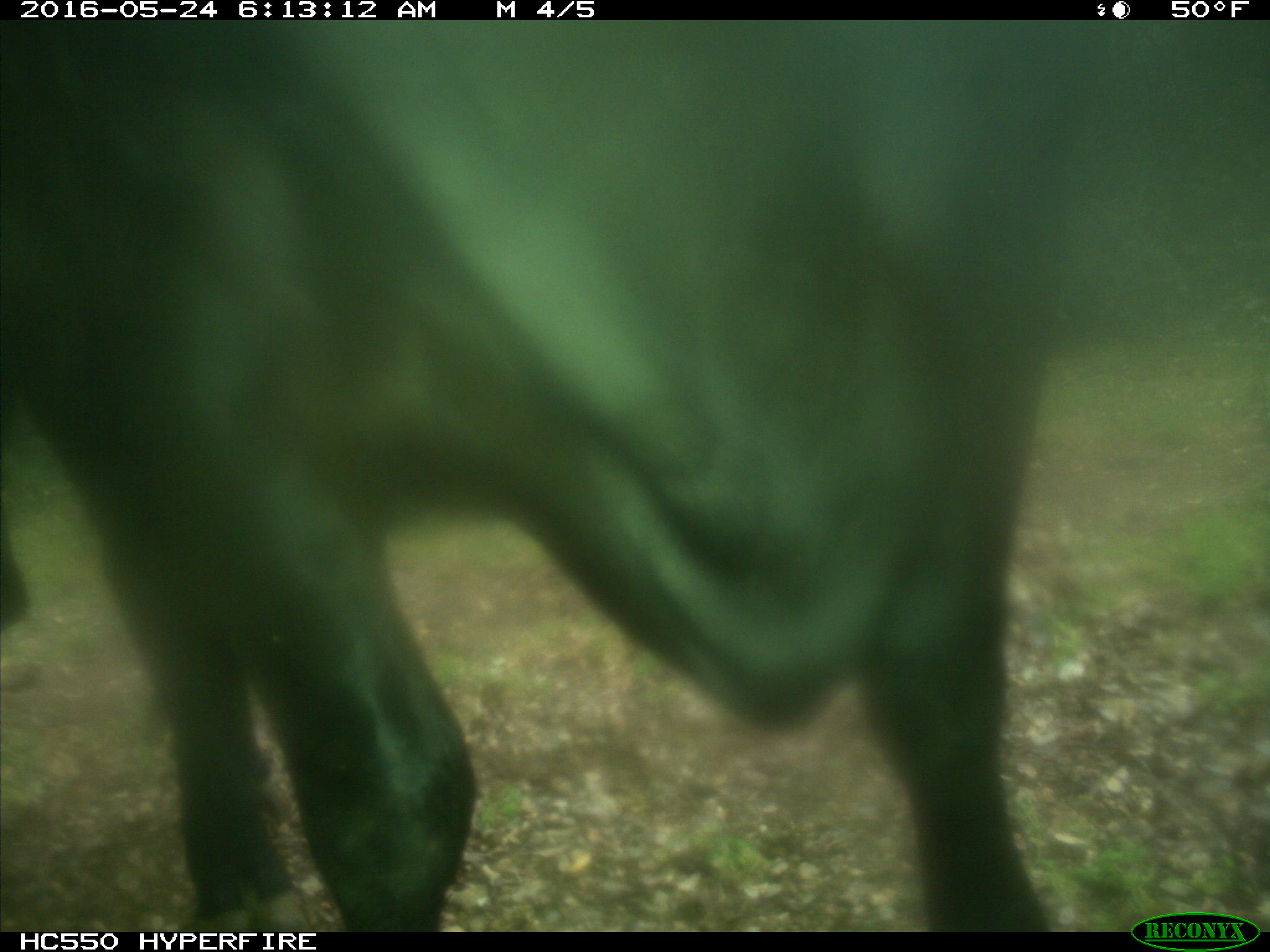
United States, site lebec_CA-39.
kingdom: Animalia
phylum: Chordata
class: Mammalia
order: Artiodactyla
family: Bovidae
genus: Bos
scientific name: Bos taurus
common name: domestic cow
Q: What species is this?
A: Bos taurus (domestic cow).